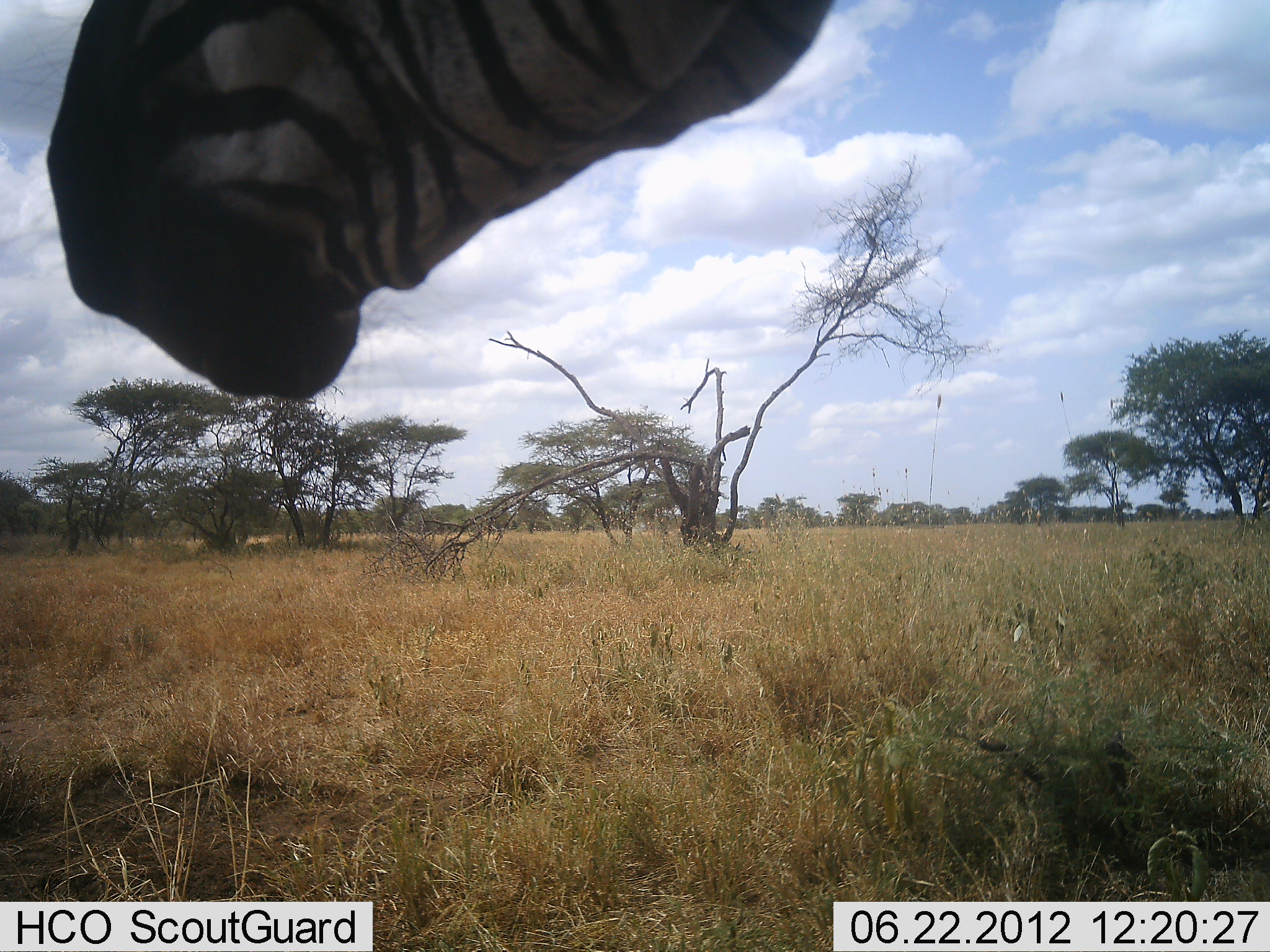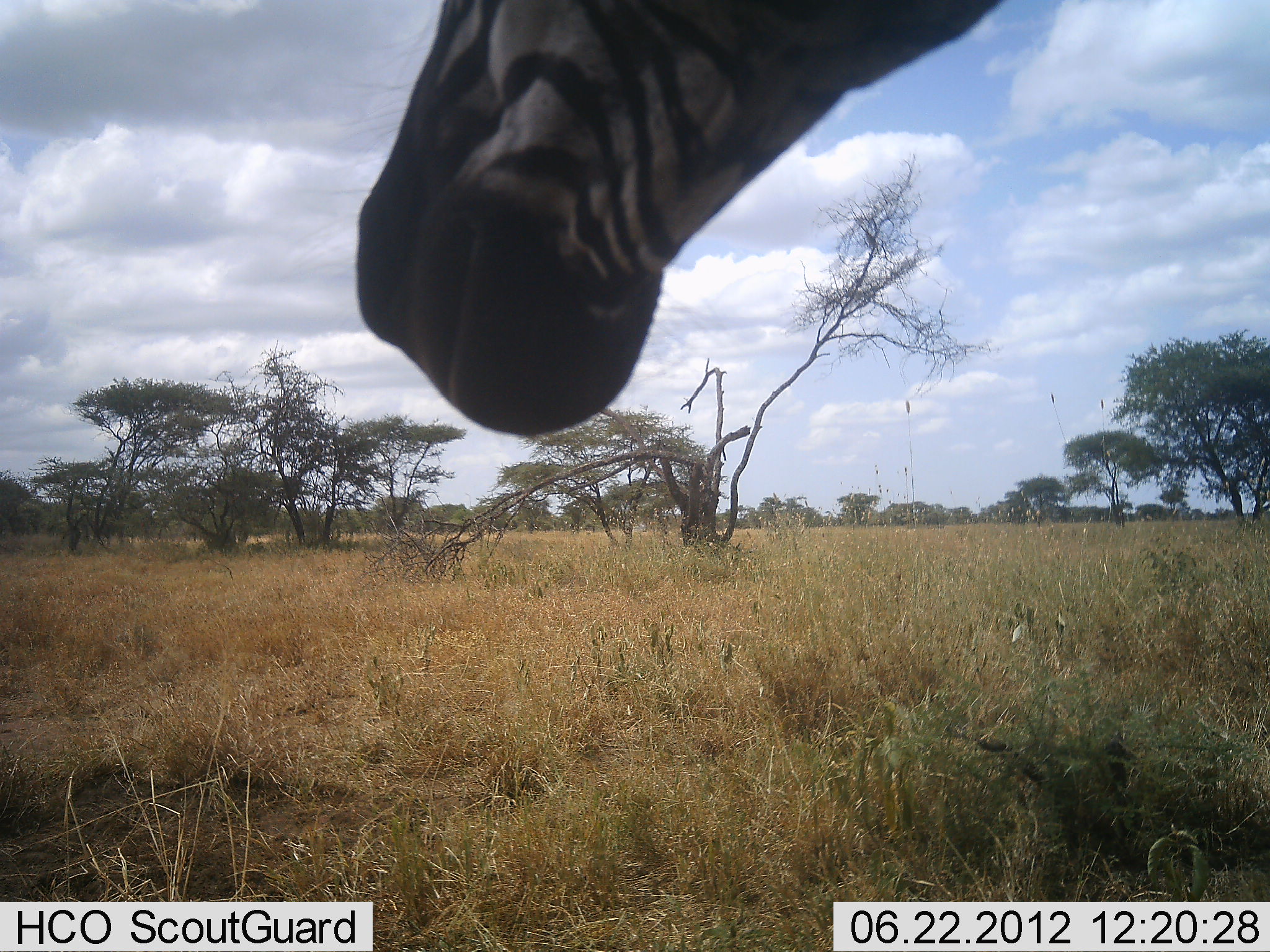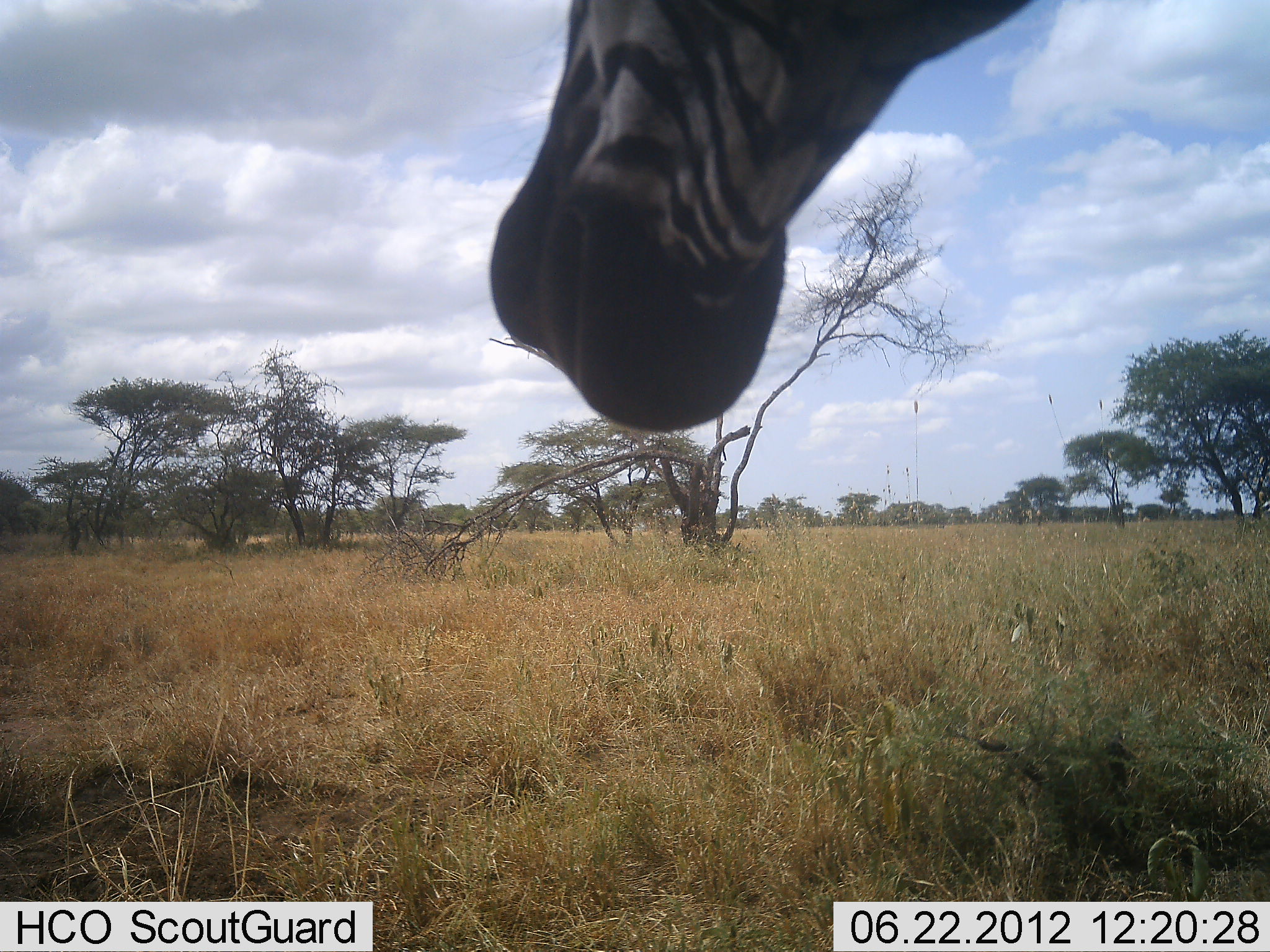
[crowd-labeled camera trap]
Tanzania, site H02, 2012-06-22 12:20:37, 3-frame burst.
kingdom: Animalia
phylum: Chordata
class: Mammalia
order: Perissodactyla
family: Equidae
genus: Equus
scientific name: Equus quagga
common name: plains zebra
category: zebra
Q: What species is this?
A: Zebra (plains zebra) (Equus quagga).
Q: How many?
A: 1.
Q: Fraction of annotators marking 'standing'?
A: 90%.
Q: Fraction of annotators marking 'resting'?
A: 0%.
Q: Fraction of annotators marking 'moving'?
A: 20%.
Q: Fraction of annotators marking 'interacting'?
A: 0%.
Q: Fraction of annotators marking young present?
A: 0%.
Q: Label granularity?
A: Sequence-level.